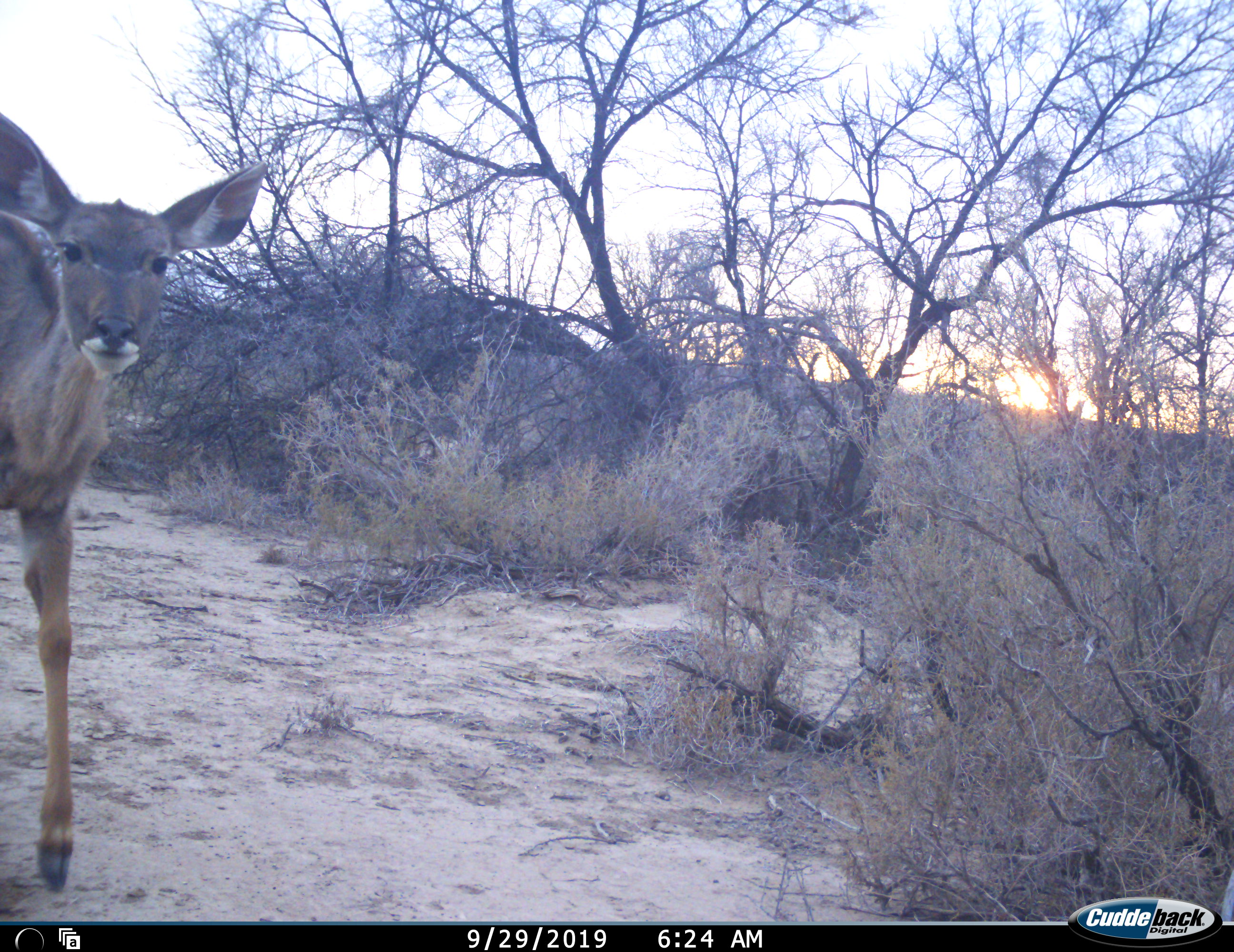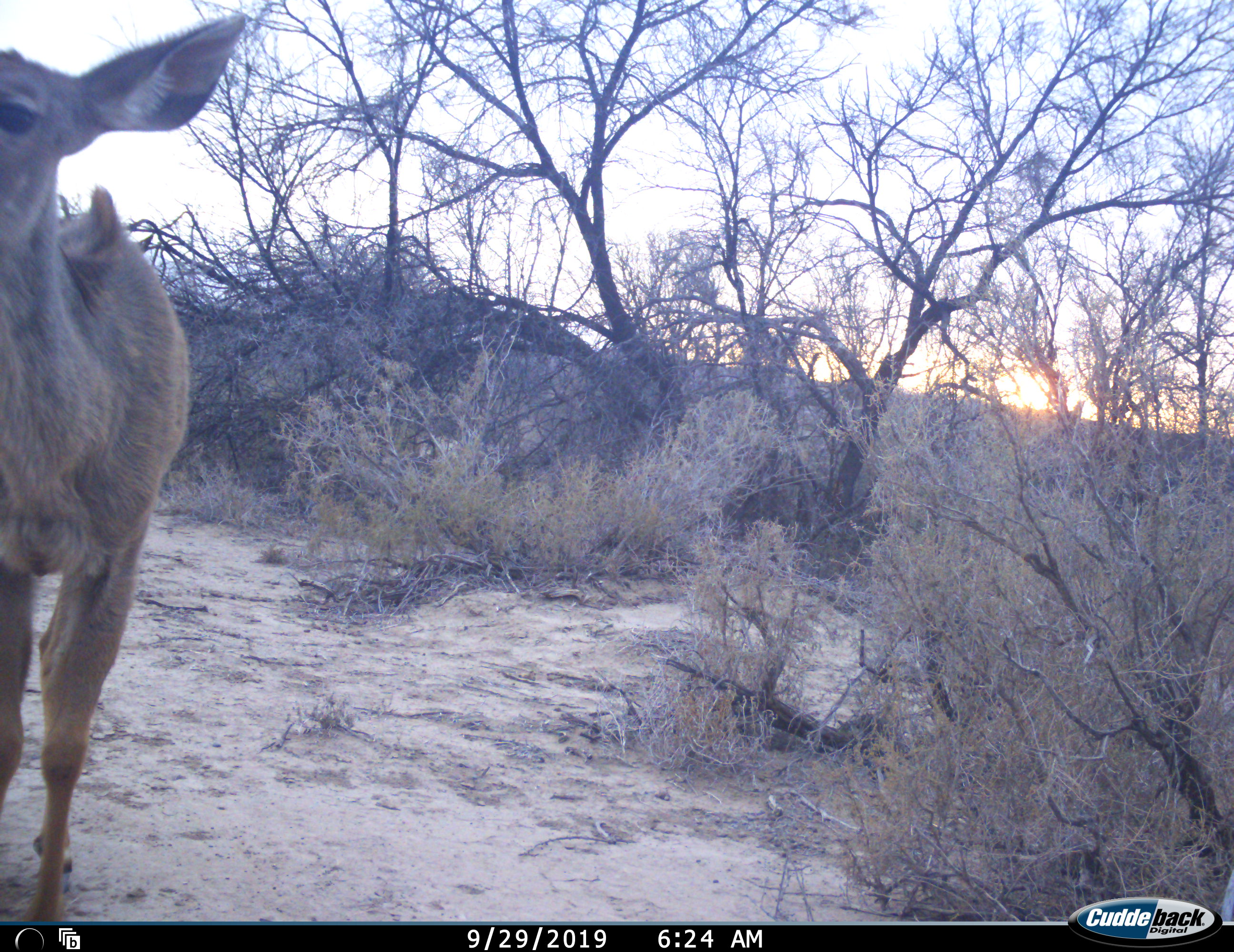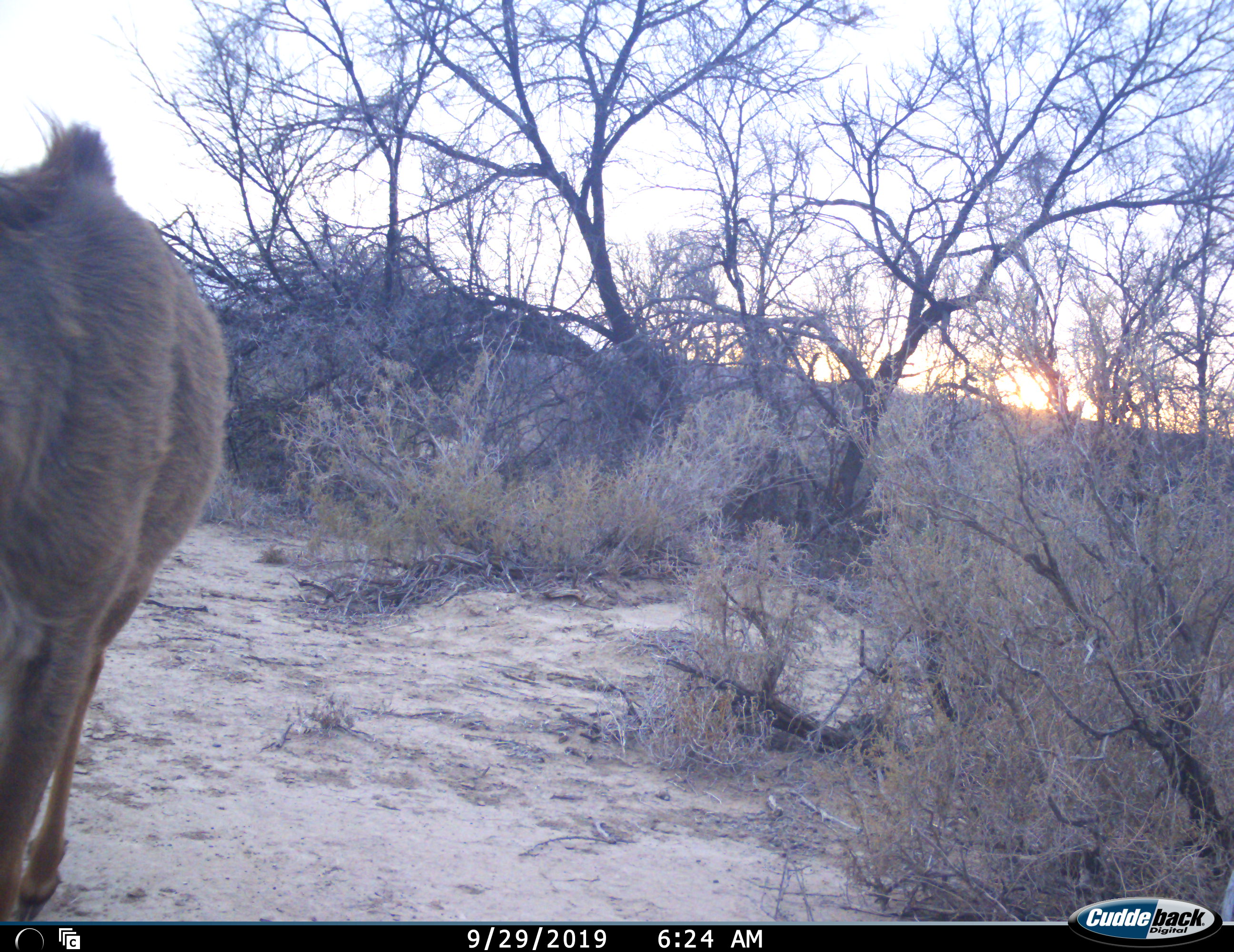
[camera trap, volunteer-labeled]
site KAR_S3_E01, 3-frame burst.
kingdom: Animalia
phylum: Chordata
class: Mammalia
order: Artiodactyla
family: Bovidae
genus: Tragelaphus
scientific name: Tragelaphus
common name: kudu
Kudu (Tragelaphus), count 1. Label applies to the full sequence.